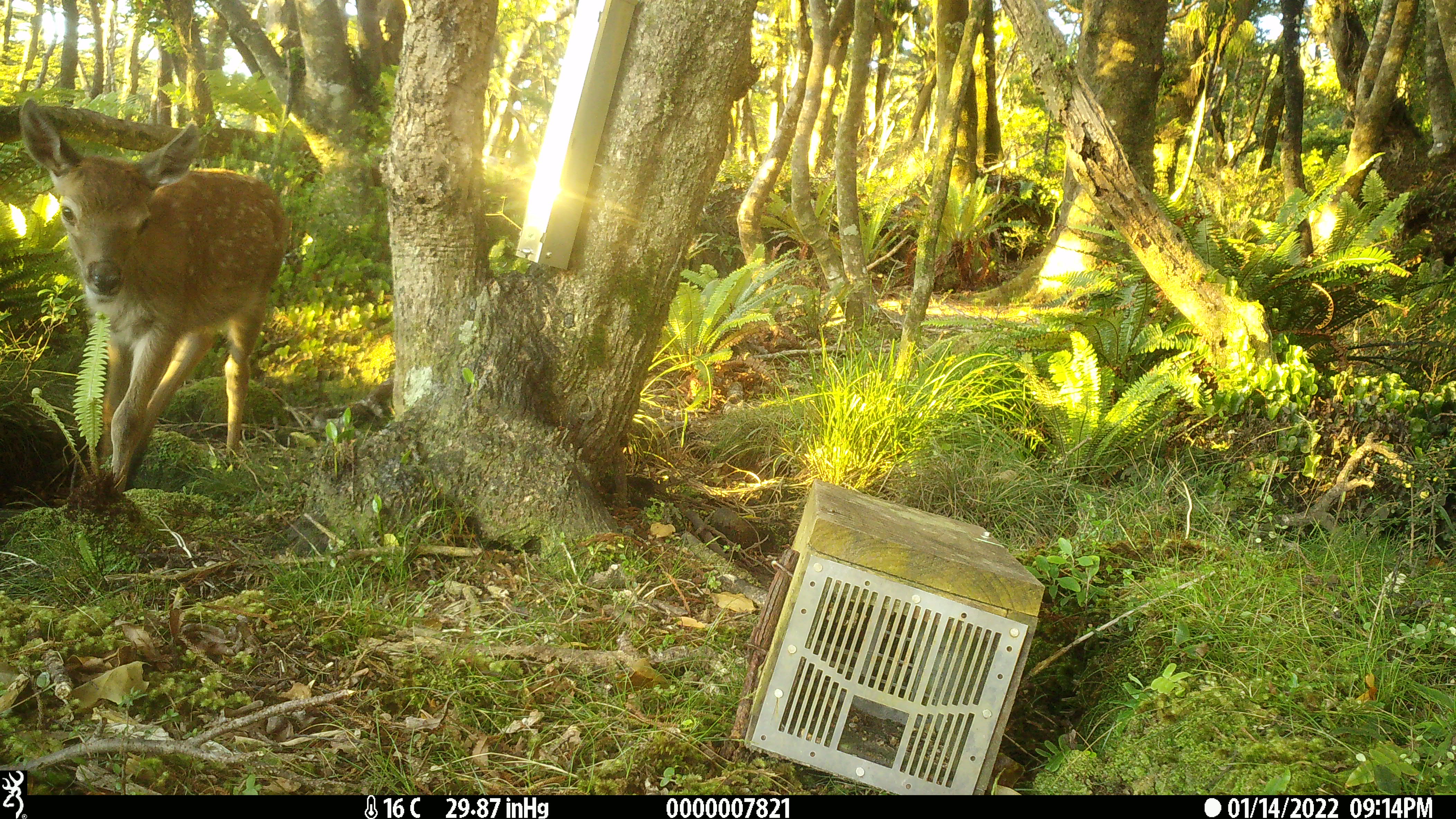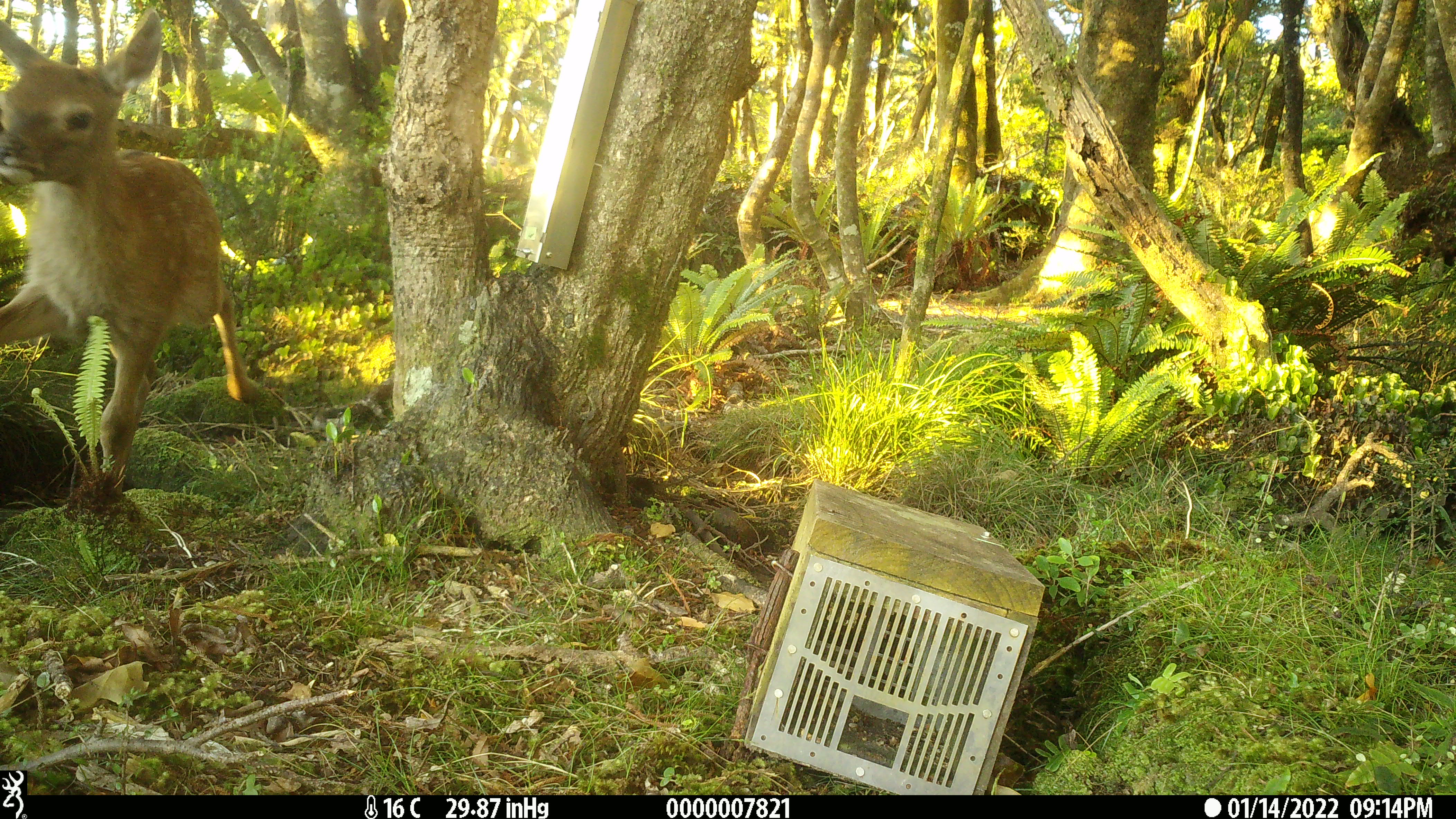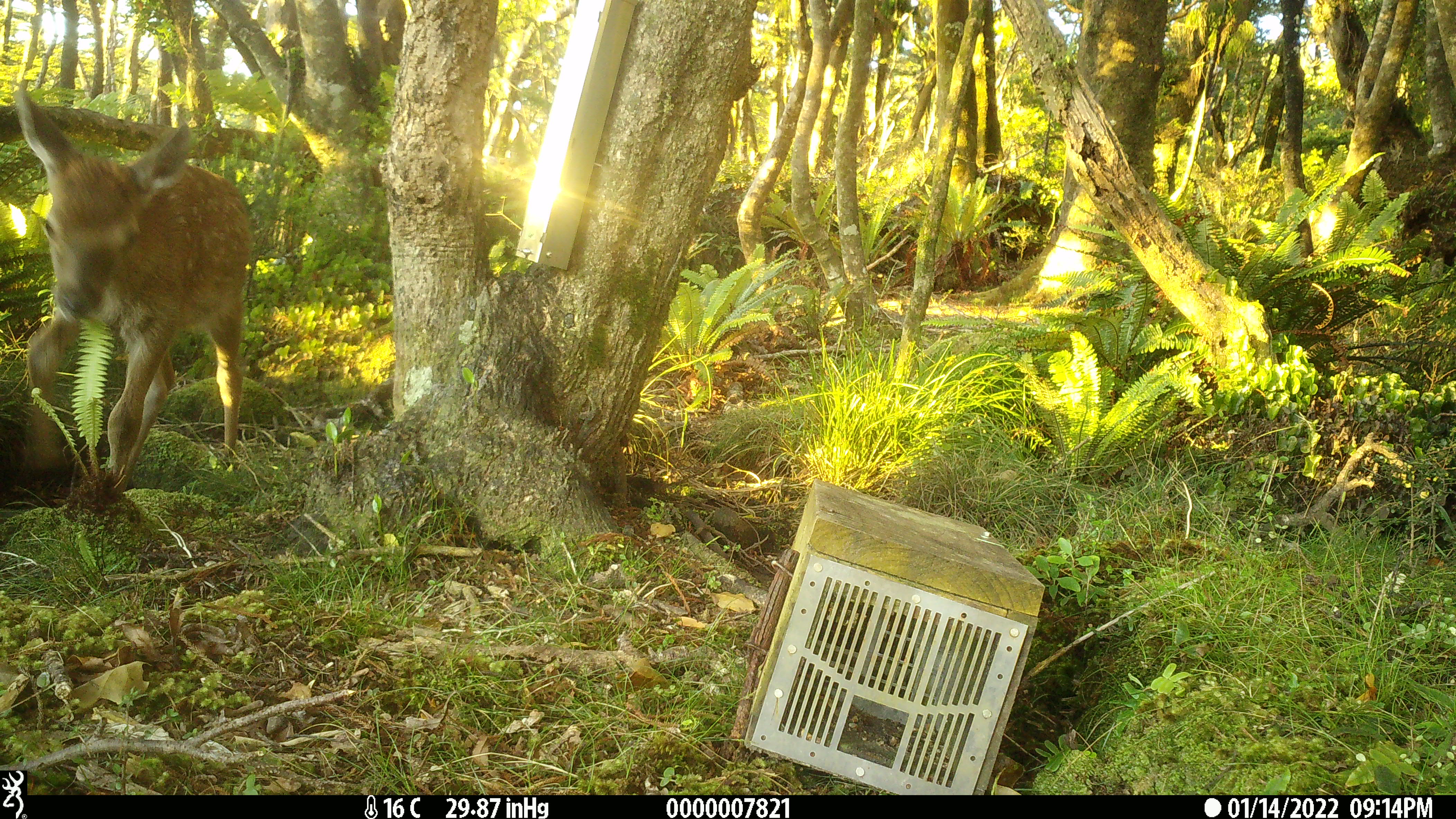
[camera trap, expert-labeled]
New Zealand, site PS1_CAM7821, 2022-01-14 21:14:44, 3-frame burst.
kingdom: Animalia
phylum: Chordata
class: Mammalia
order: Artiodactyla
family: Cervidae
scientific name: Cervidae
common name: deer